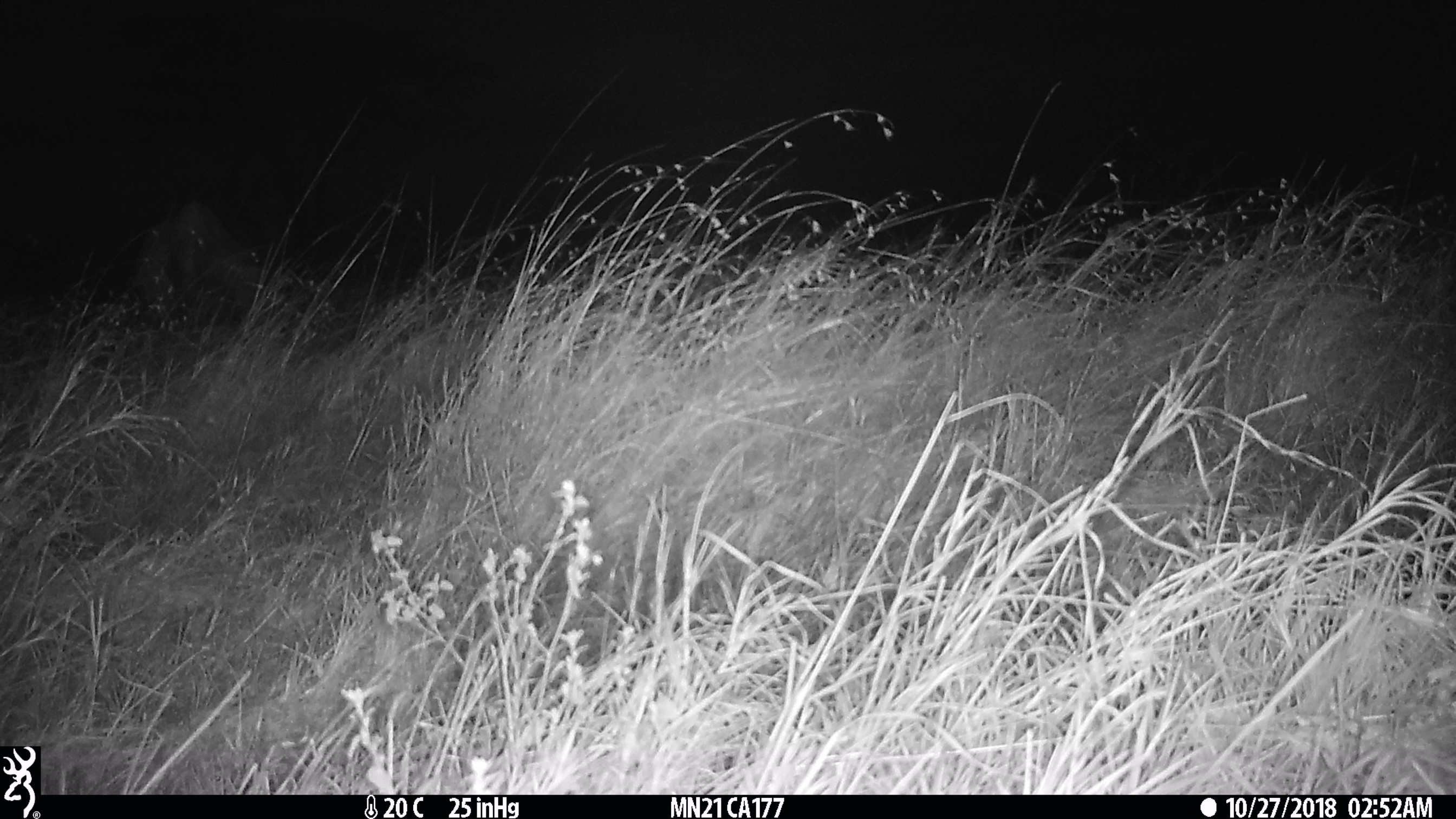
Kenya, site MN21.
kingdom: Animalia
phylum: Chordata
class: Mammalia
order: Artiodactyla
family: Bovidae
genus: Damaliscus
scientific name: Damaliscus lunatus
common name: topi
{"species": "topi (Damaliscus lunatus)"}